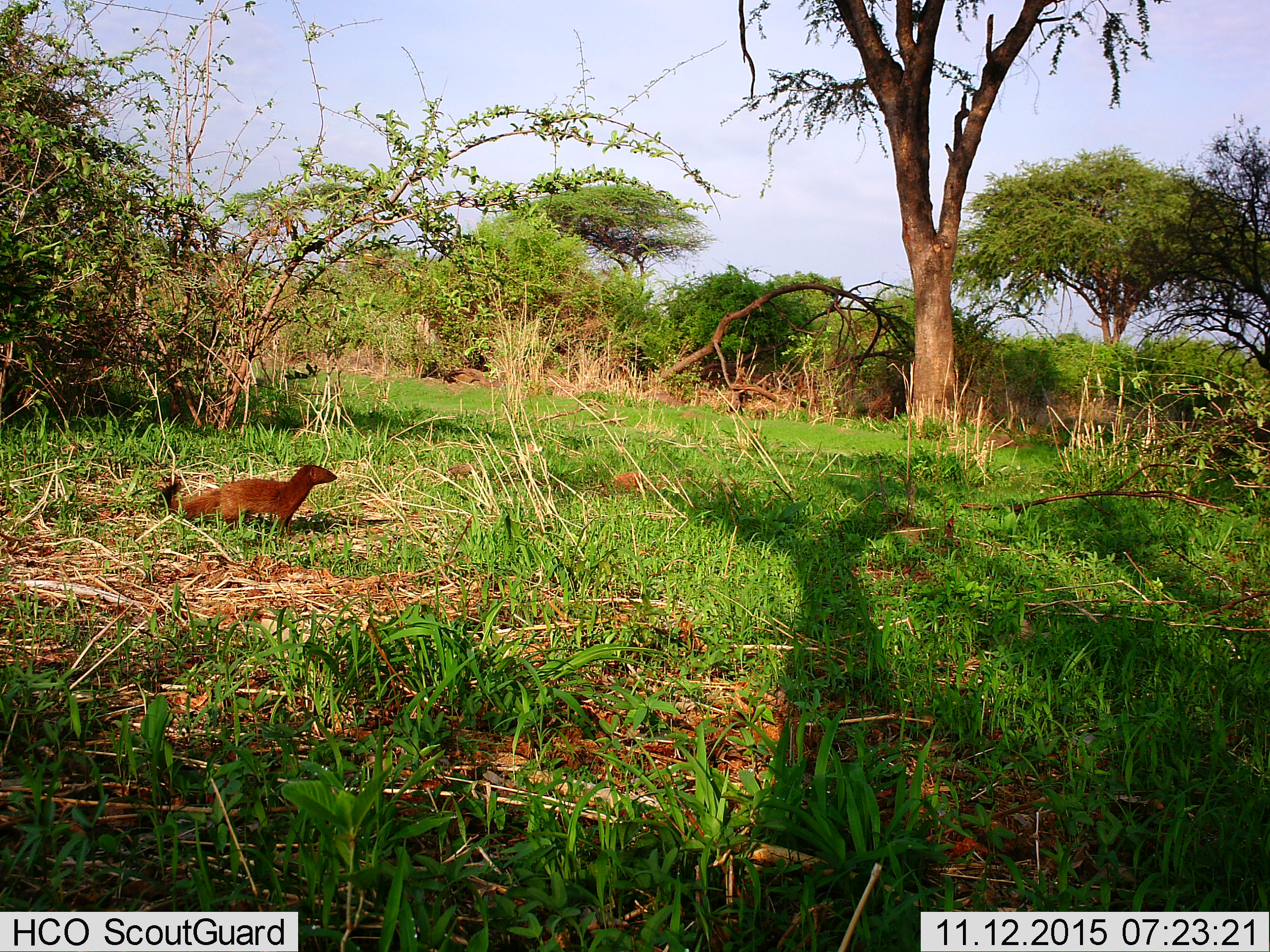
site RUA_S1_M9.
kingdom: Animalia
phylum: Chordata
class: Mammalia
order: Carnivora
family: Herpestidae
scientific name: Herpestidae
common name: mongoose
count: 1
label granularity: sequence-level